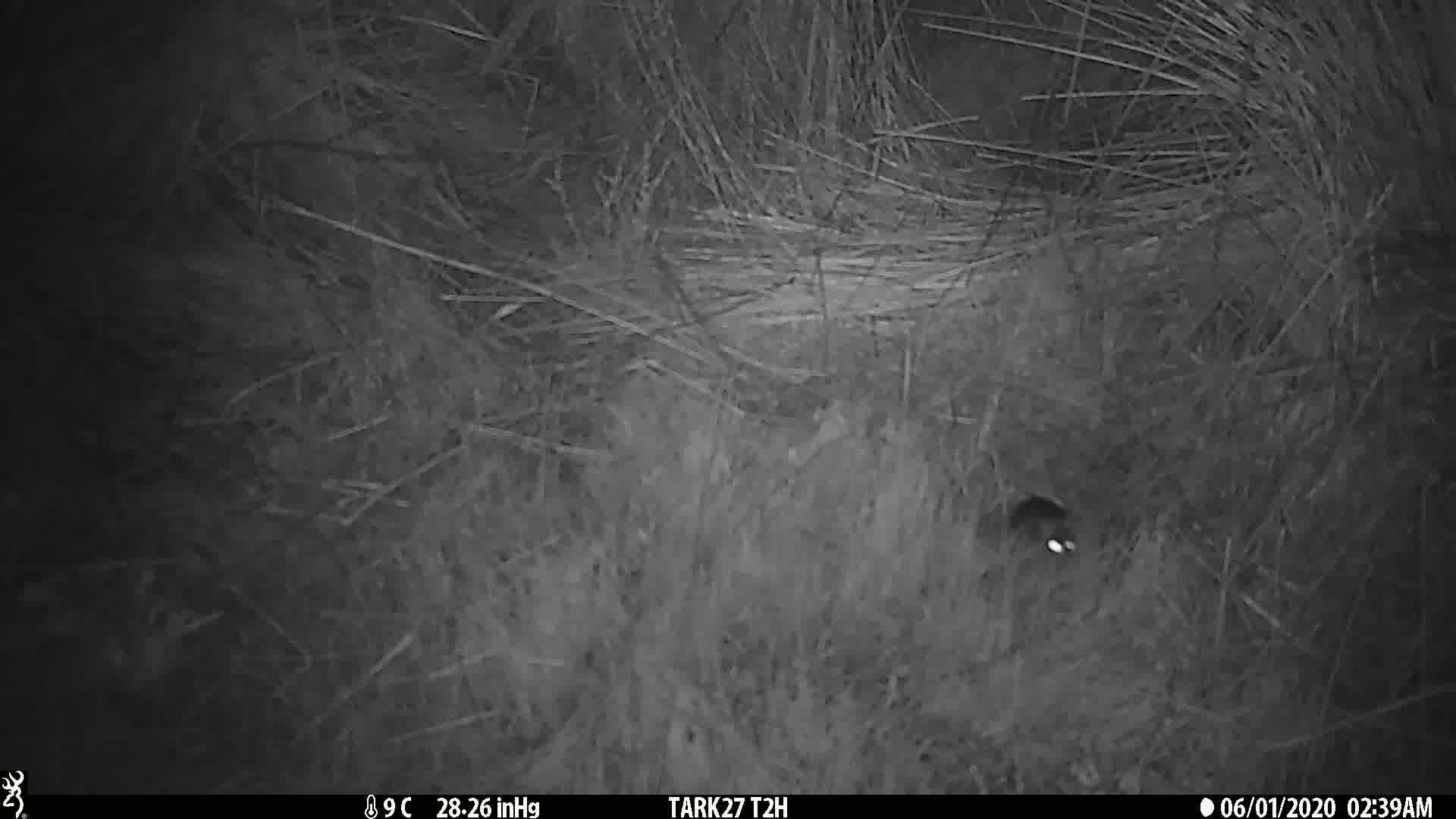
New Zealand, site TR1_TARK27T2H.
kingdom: Animalia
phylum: Chordata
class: Mammalia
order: Rodentia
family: Muridae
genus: Mus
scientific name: Mus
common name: mouse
Mouse (Mus).